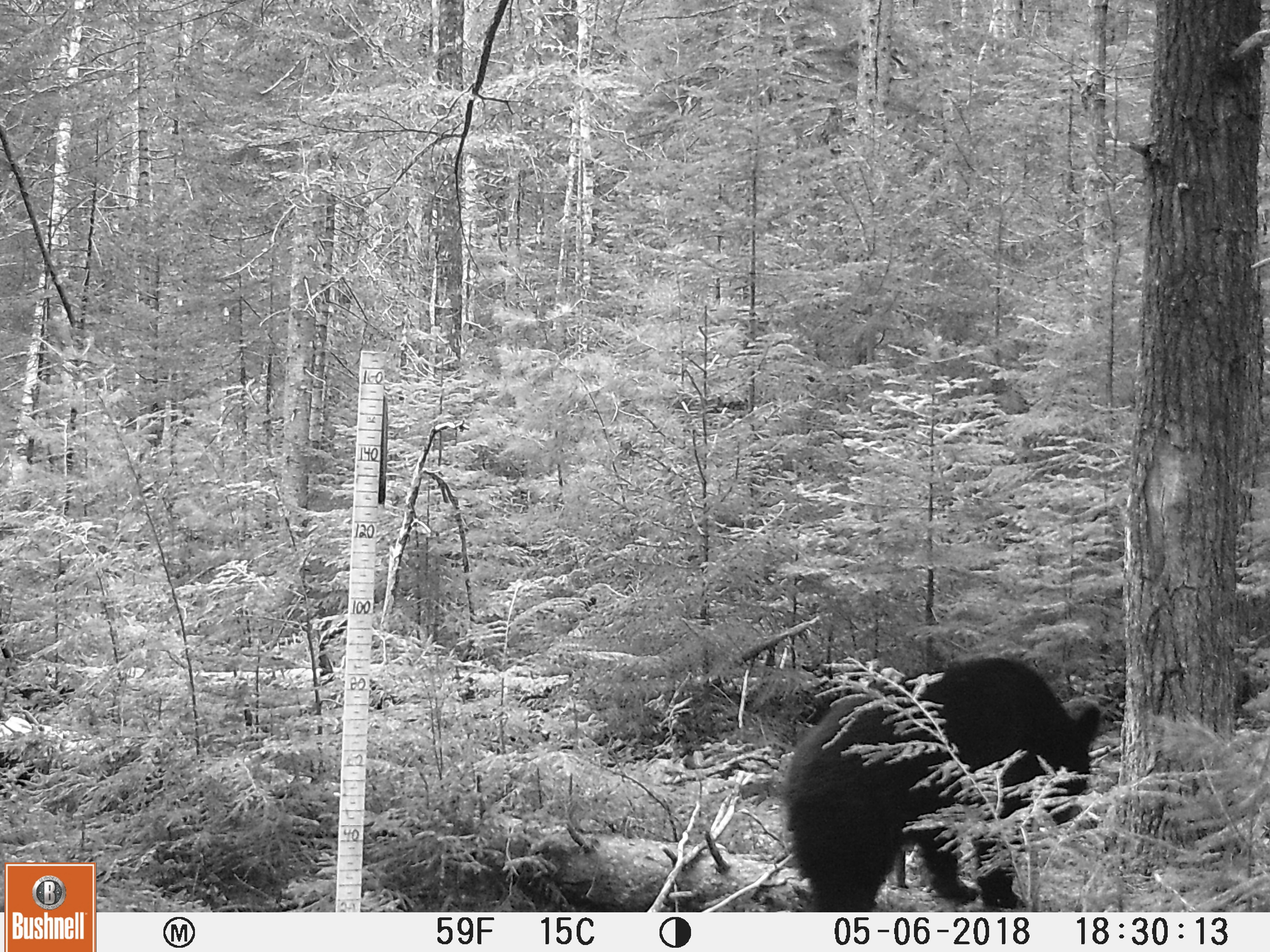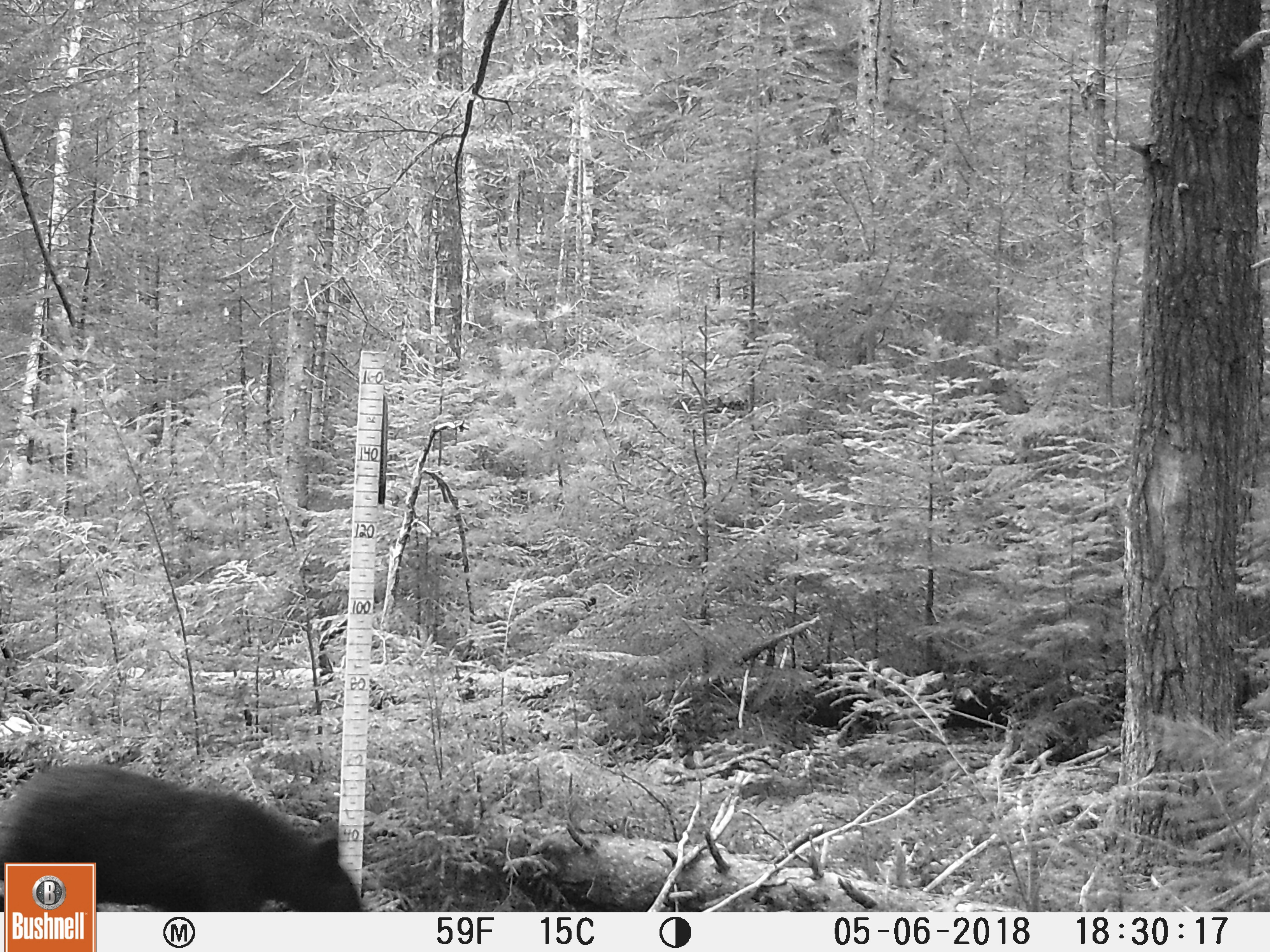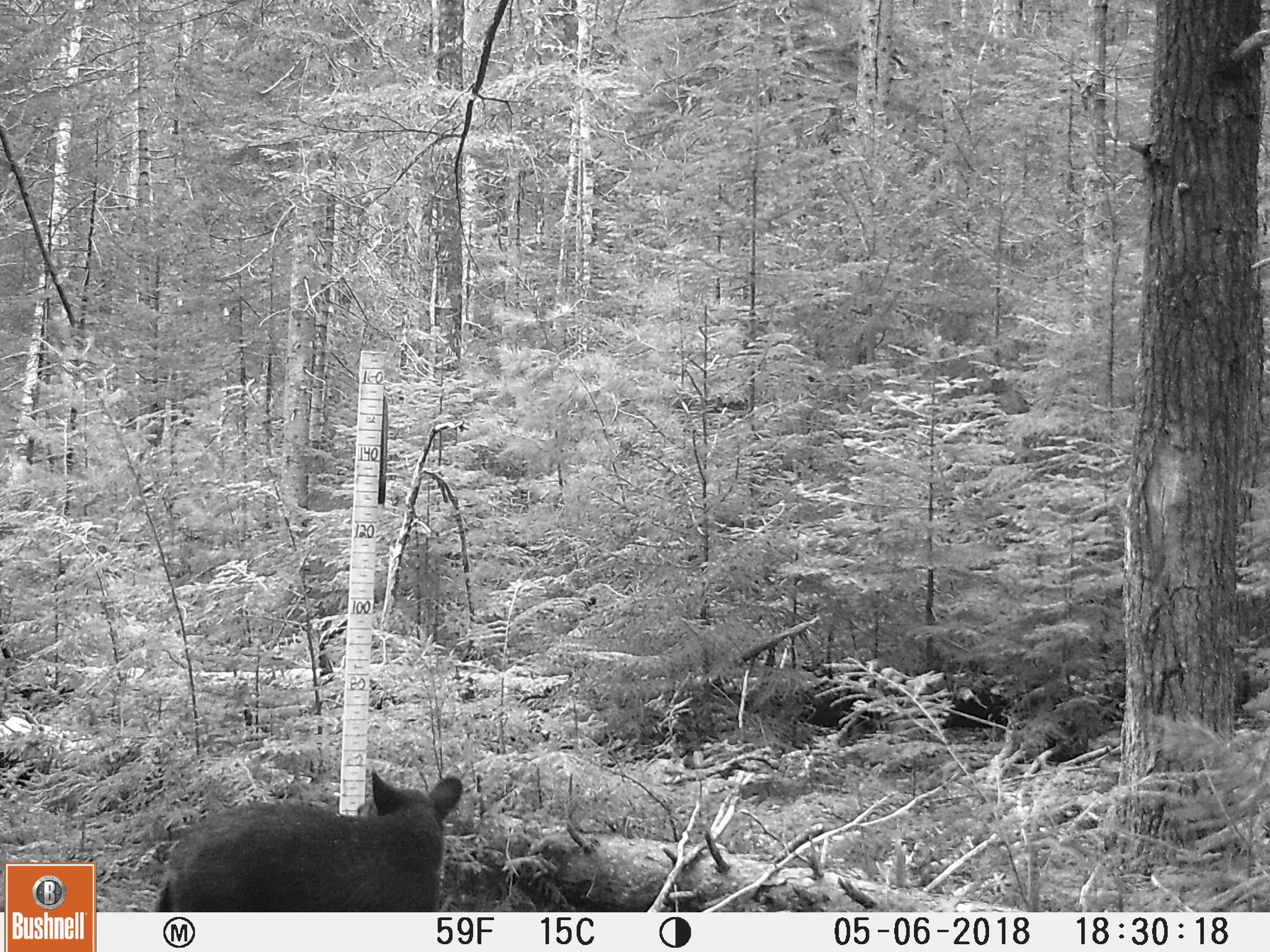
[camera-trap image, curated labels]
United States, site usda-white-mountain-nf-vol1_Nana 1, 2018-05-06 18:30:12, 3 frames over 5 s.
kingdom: Animalia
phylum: Chordata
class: Mammalia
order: Carnivora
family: Ursidae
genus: Ursus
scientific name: Ursus americanus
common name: black bear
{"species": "black bear (Ursus americanus)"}